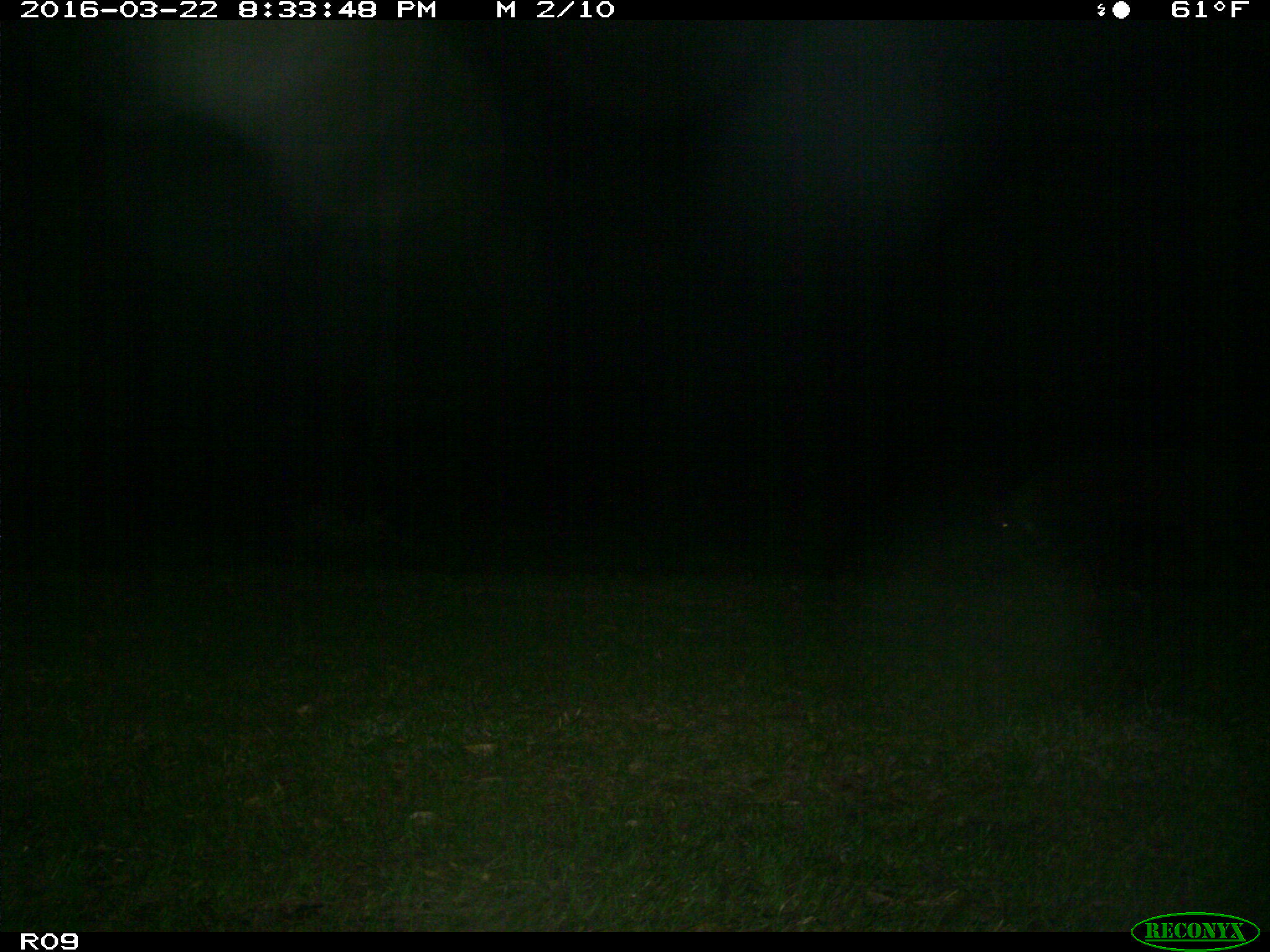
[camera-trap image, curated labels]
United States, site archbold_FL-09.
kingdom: Animalia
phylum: Chordata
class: Mammalia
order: Artiodactyla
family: Suidae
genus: Sus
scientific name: Sus scrofa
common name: wild boar